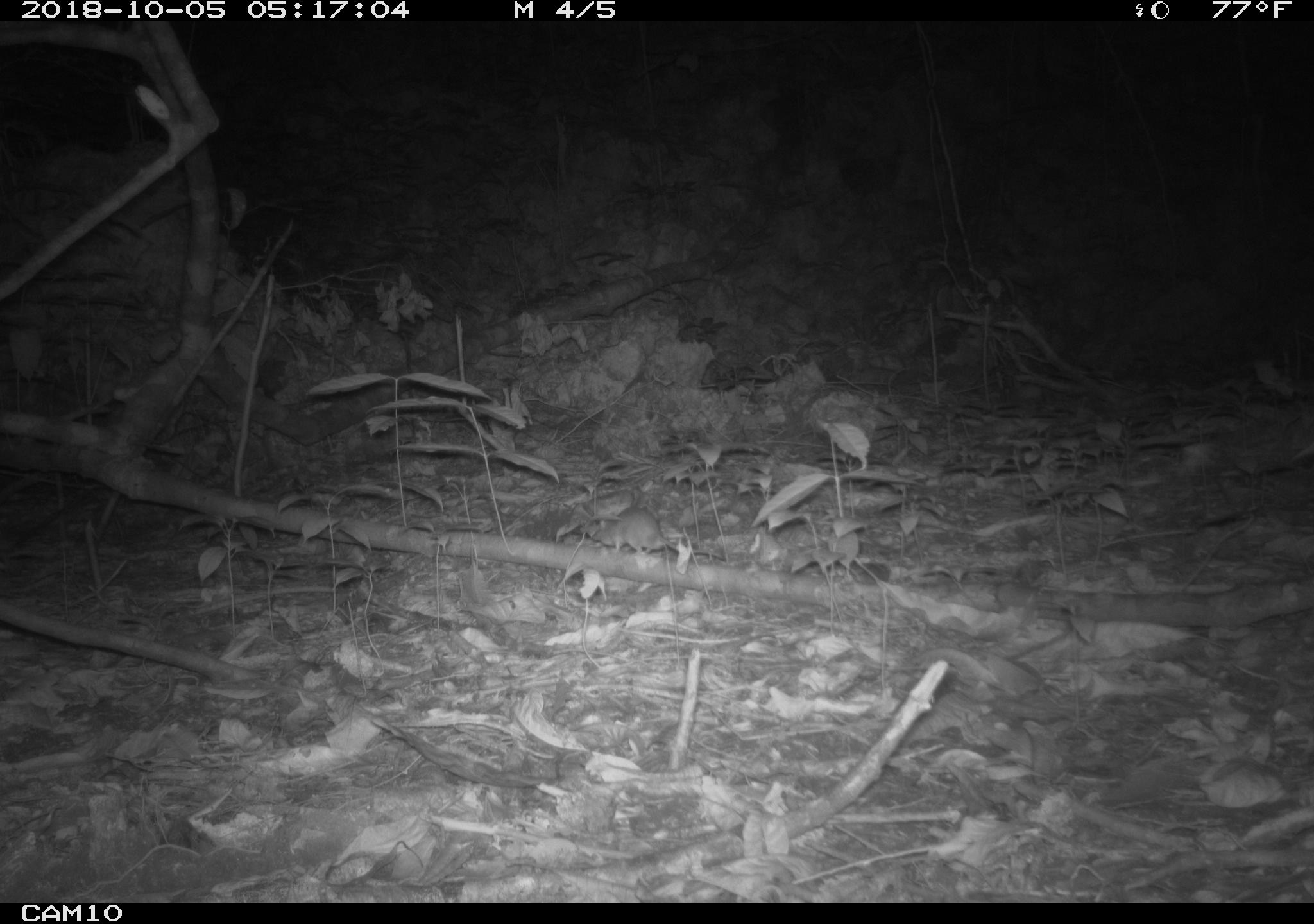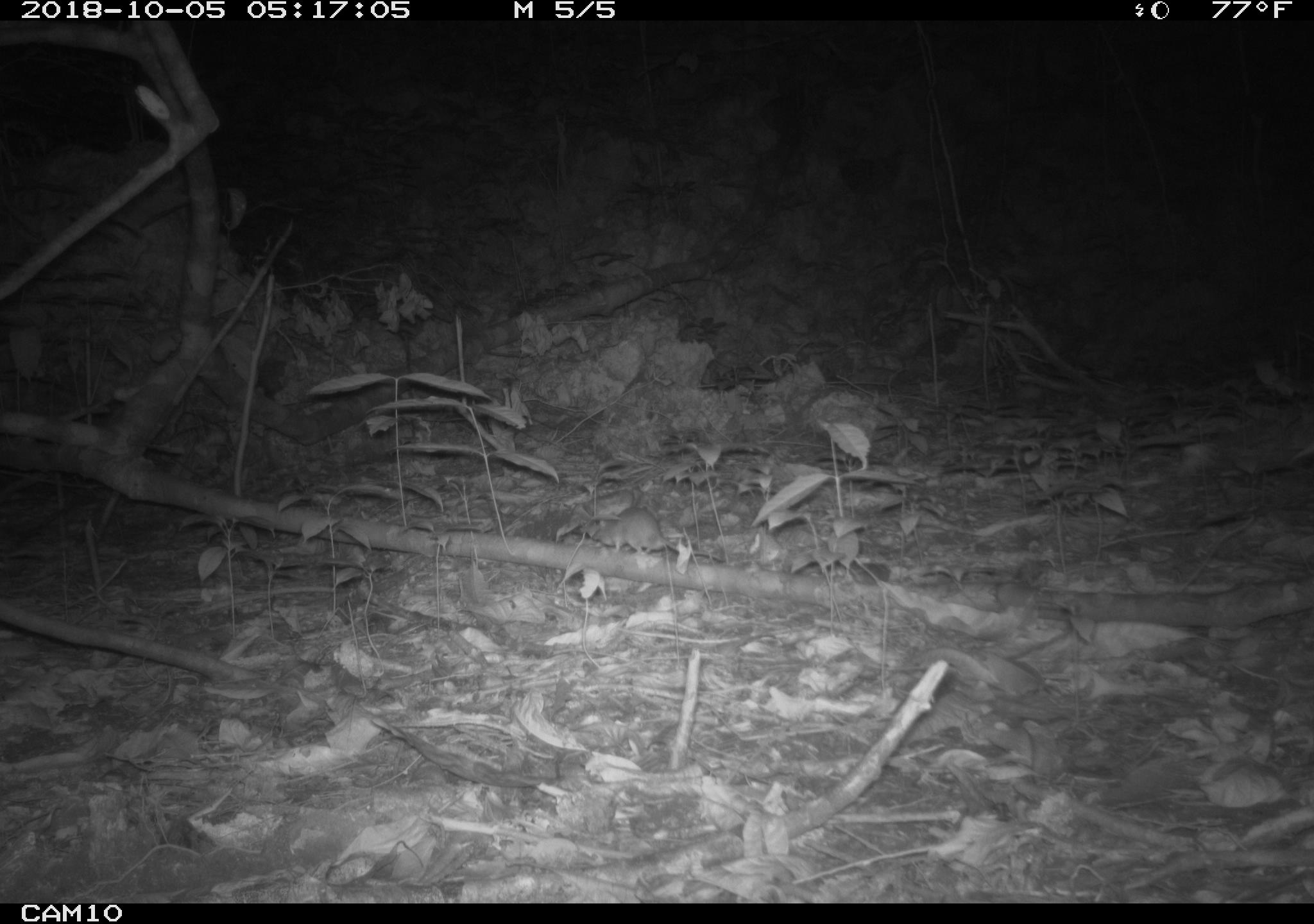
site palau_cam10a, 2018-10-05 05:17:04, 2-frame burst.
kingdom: Animalia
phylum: Chordata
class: Mammalia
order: Rodentia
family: Muridae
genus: Rattus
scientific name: Rattus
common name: rat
Rat (Rattus).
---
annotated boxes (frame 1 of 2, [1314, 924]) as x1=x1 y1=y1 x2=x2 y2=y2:
rat: x1=557 y1=506 x2=741 y2=571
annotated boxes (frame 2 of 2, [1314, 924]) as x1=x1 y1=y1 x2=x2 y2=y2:
rat: x1=568 y1=506 x2=749 y2=575